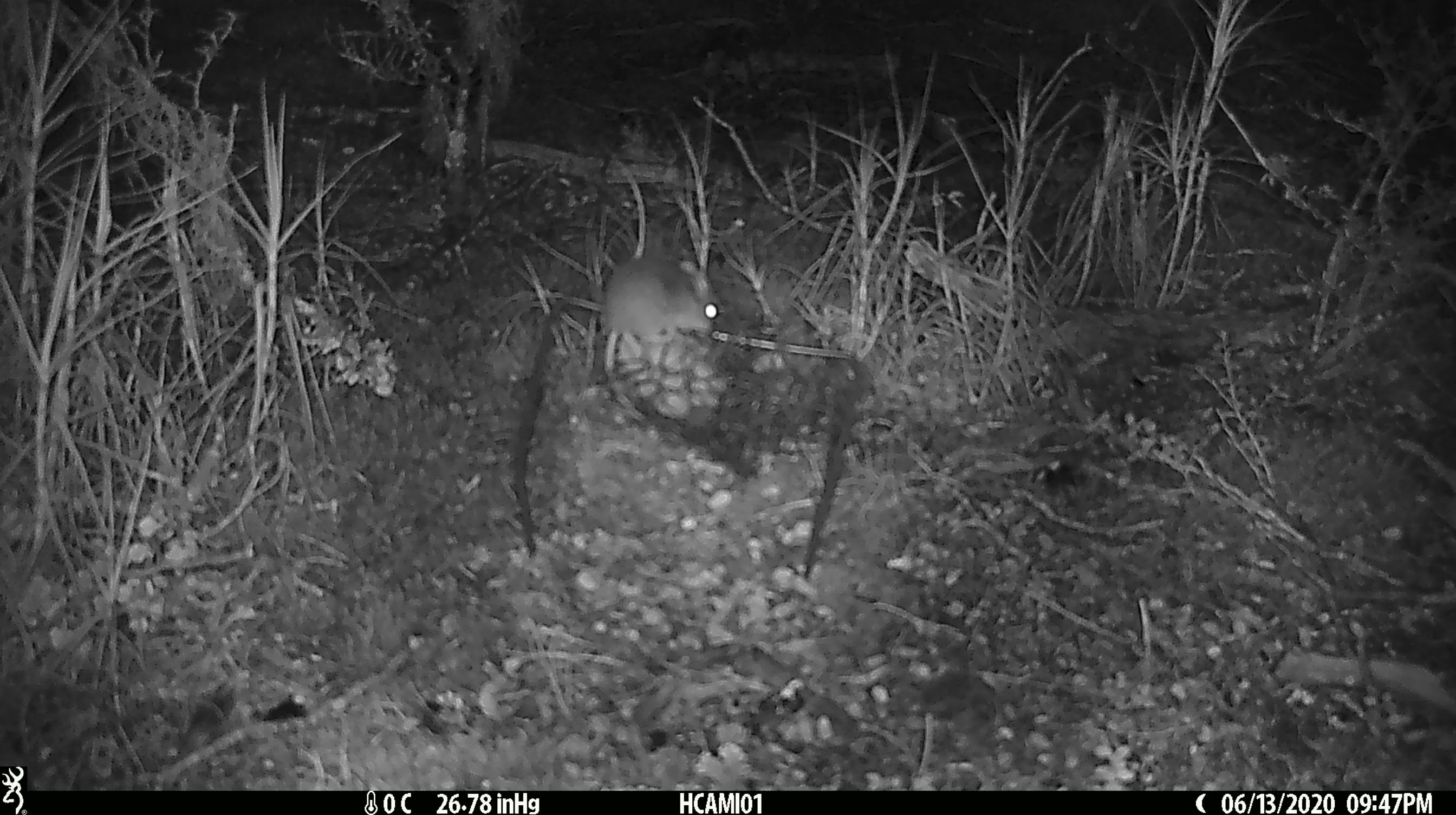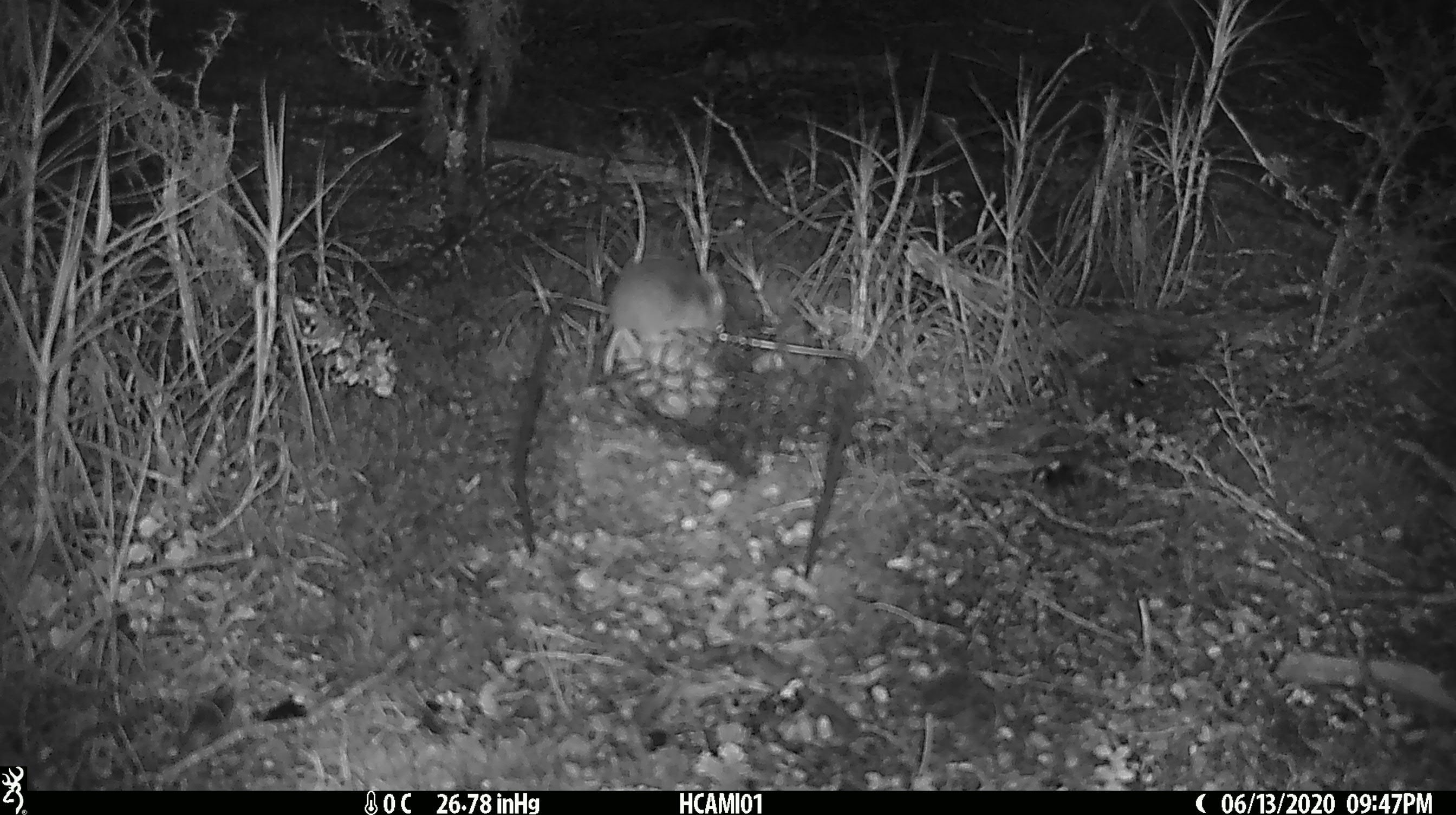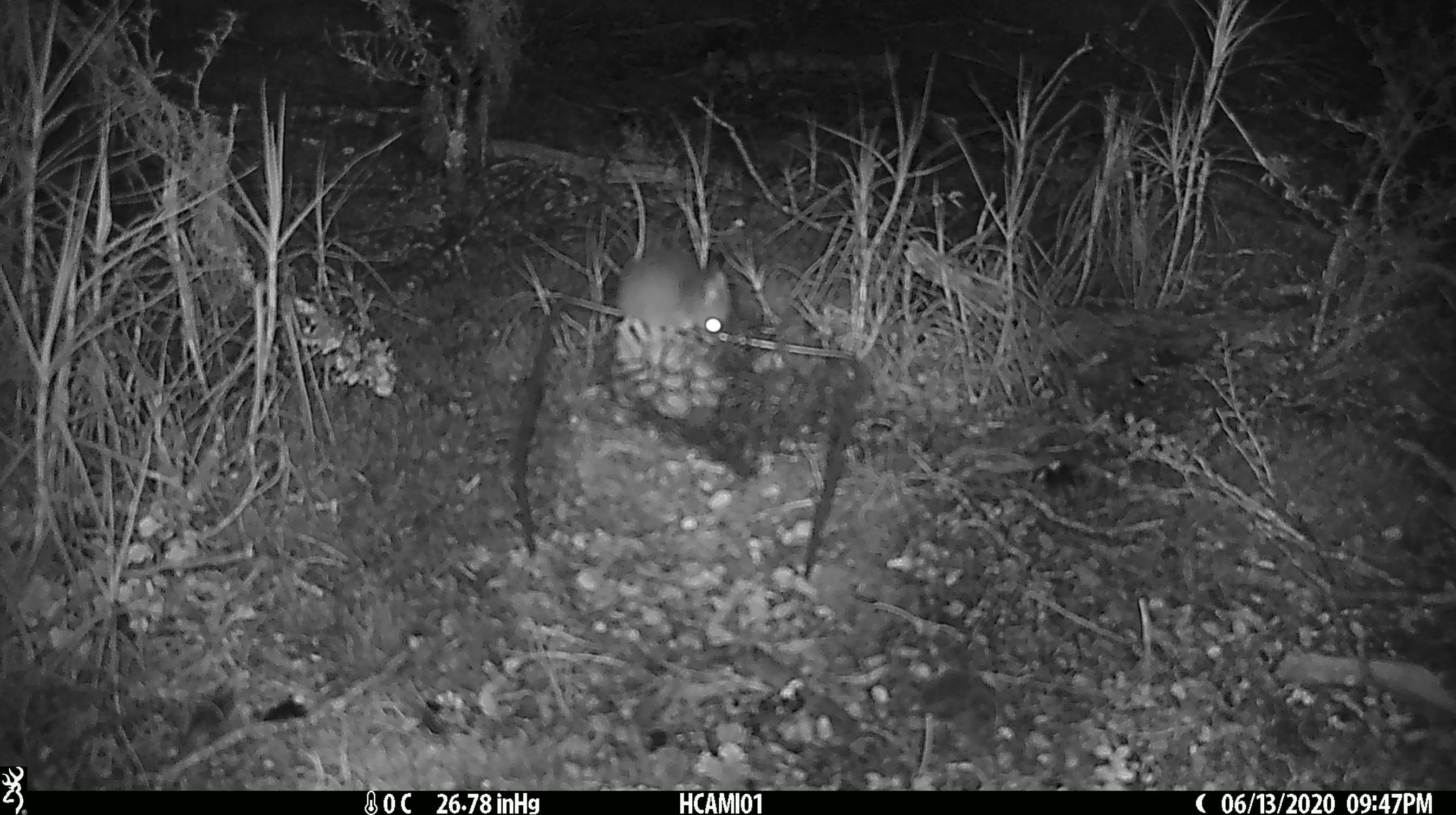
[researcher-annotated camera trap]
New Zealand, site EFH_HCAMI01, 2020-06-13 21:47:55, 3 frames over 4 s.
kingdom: Animalia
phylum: Chordata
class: Mammalia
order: Rodentia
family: Muridae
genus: Mus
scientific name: Mus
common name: mouse